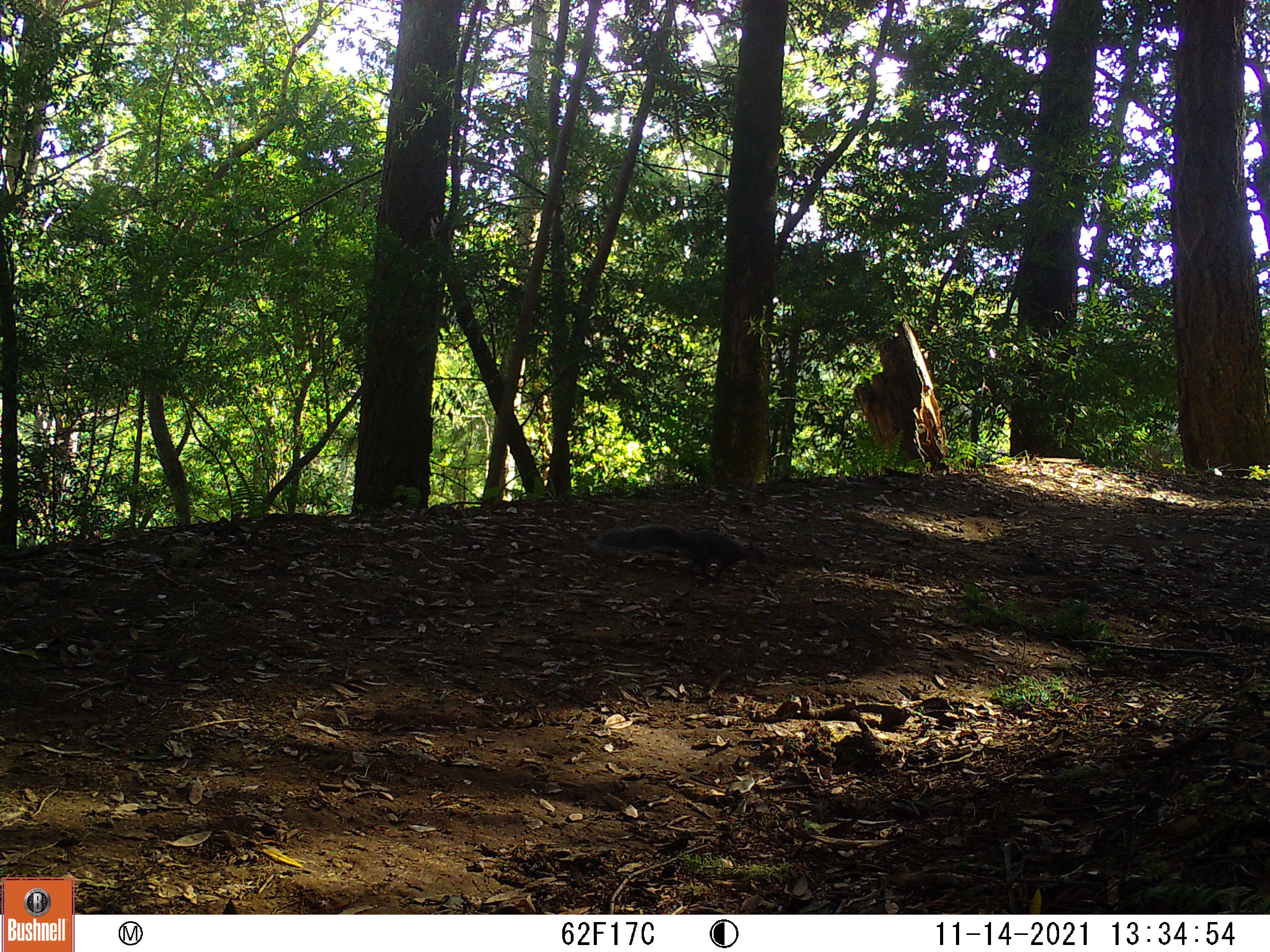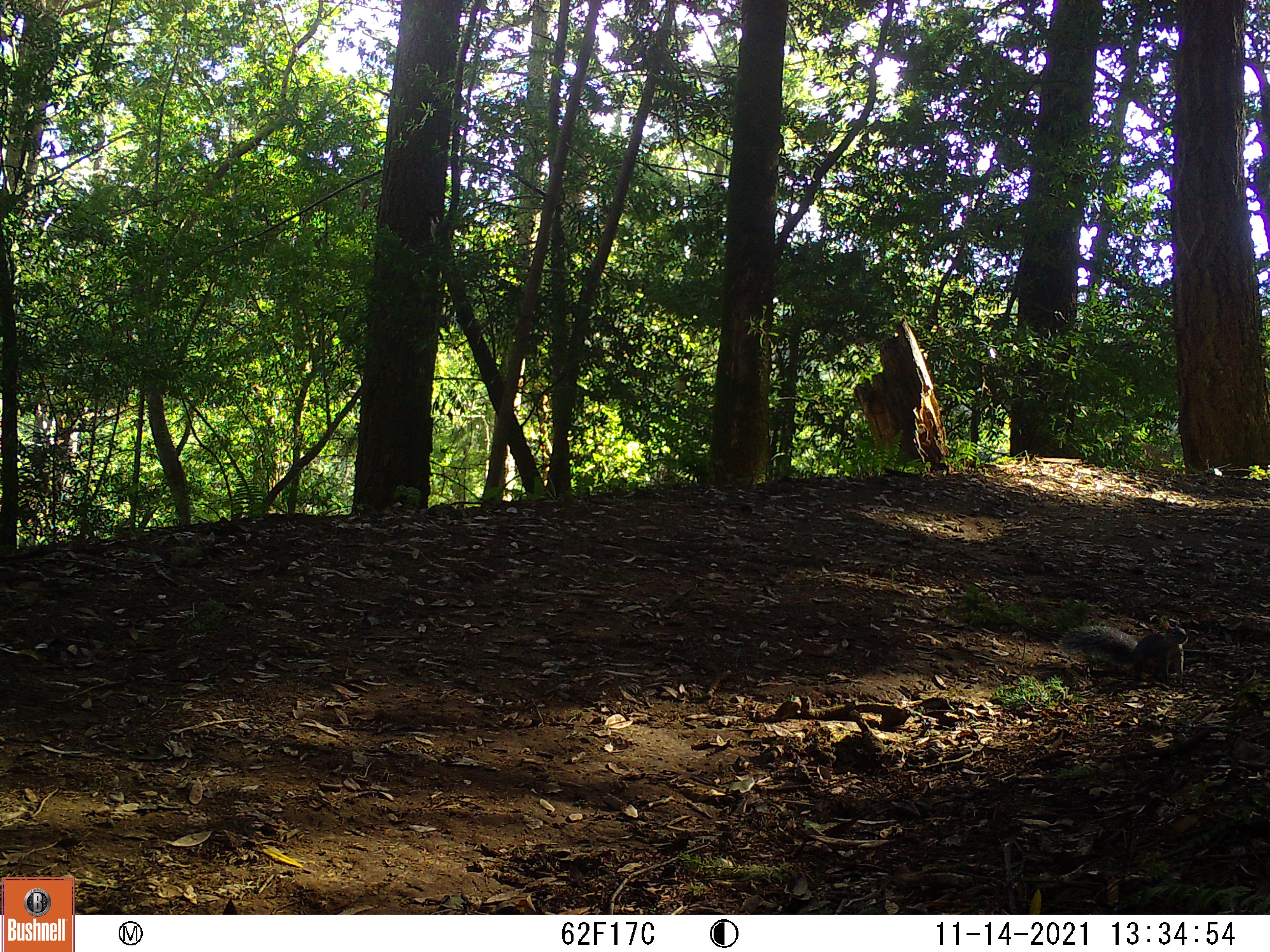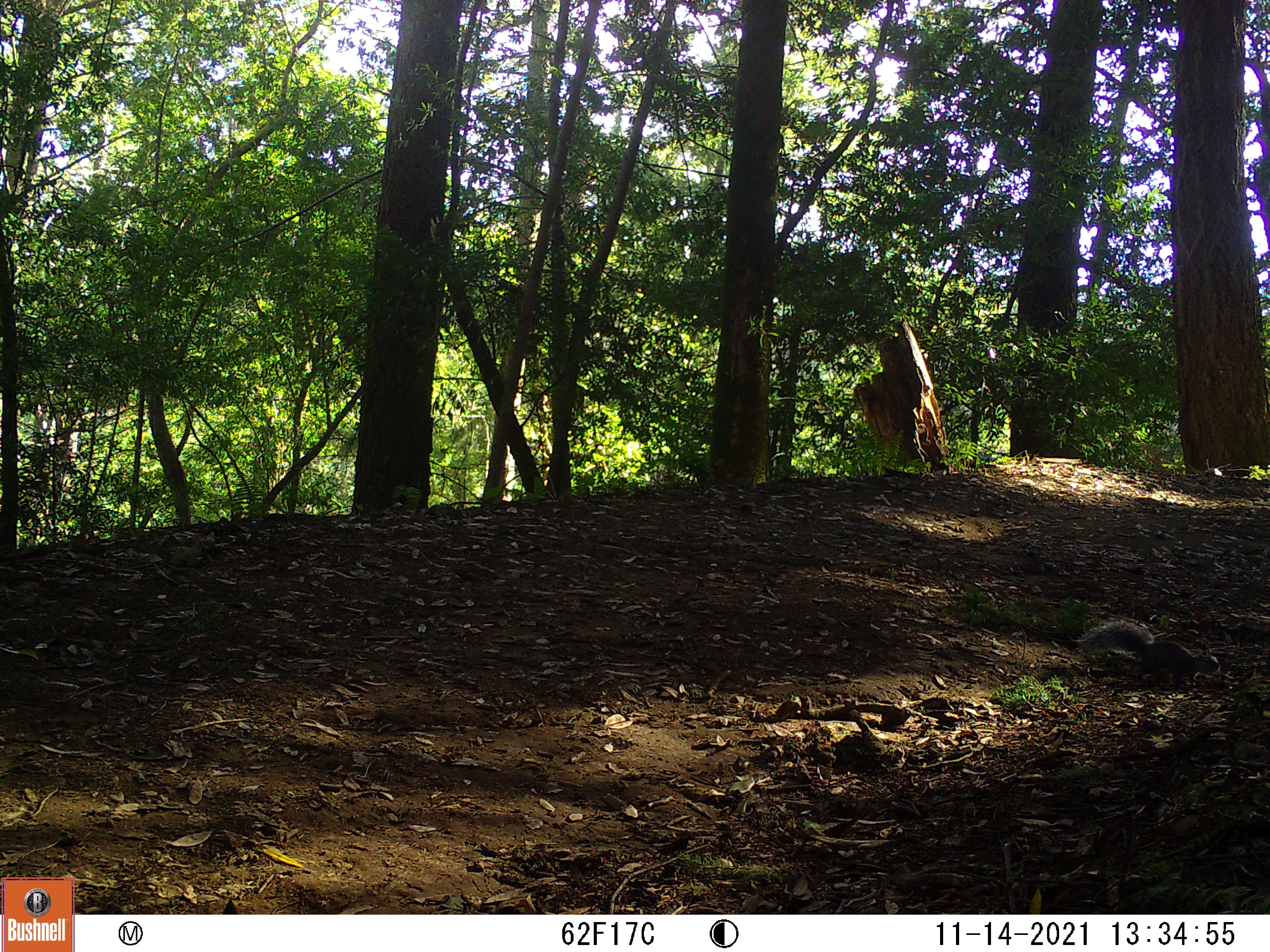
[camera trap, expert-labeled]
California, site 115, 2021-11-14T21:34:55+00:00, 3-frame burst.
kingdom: Animalia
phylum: Chordata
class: Mammalia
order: Rodentia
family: Sciuridae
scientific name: Sciuridae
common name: squirrel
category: unknown squirrel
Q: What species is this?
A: Unknown squirrel (squirrel) (Sciuridae).